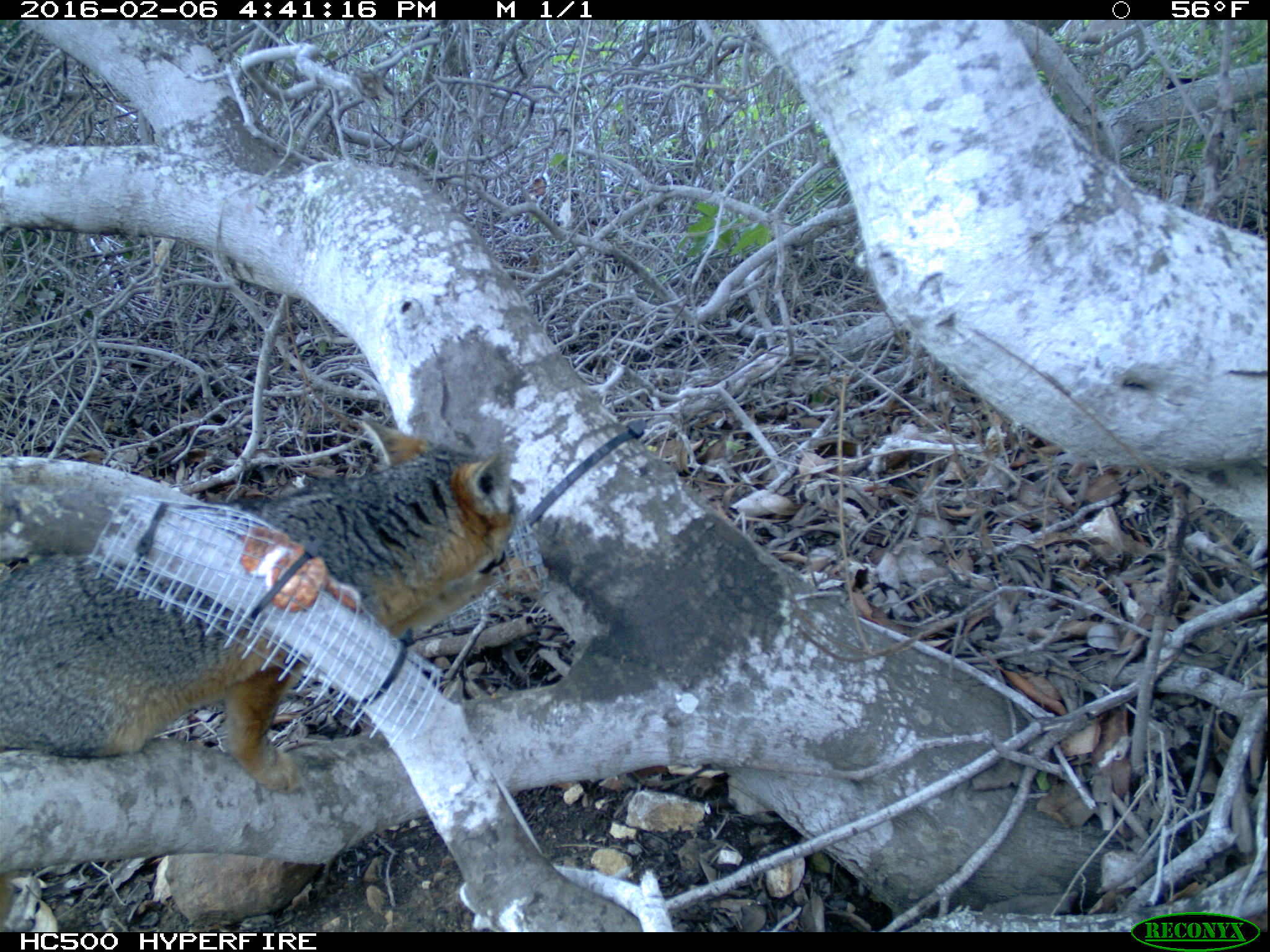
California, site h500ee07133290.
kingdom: Animalia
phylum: Chordata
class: Mammalia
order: Carnivora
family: Canidae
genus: Urocyon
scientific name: Urocyon littoralis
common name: island fox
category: fox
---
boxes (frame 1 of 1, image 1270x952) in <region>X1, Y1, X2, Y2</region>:
fox: <region>0, 414, 523, 791</region>